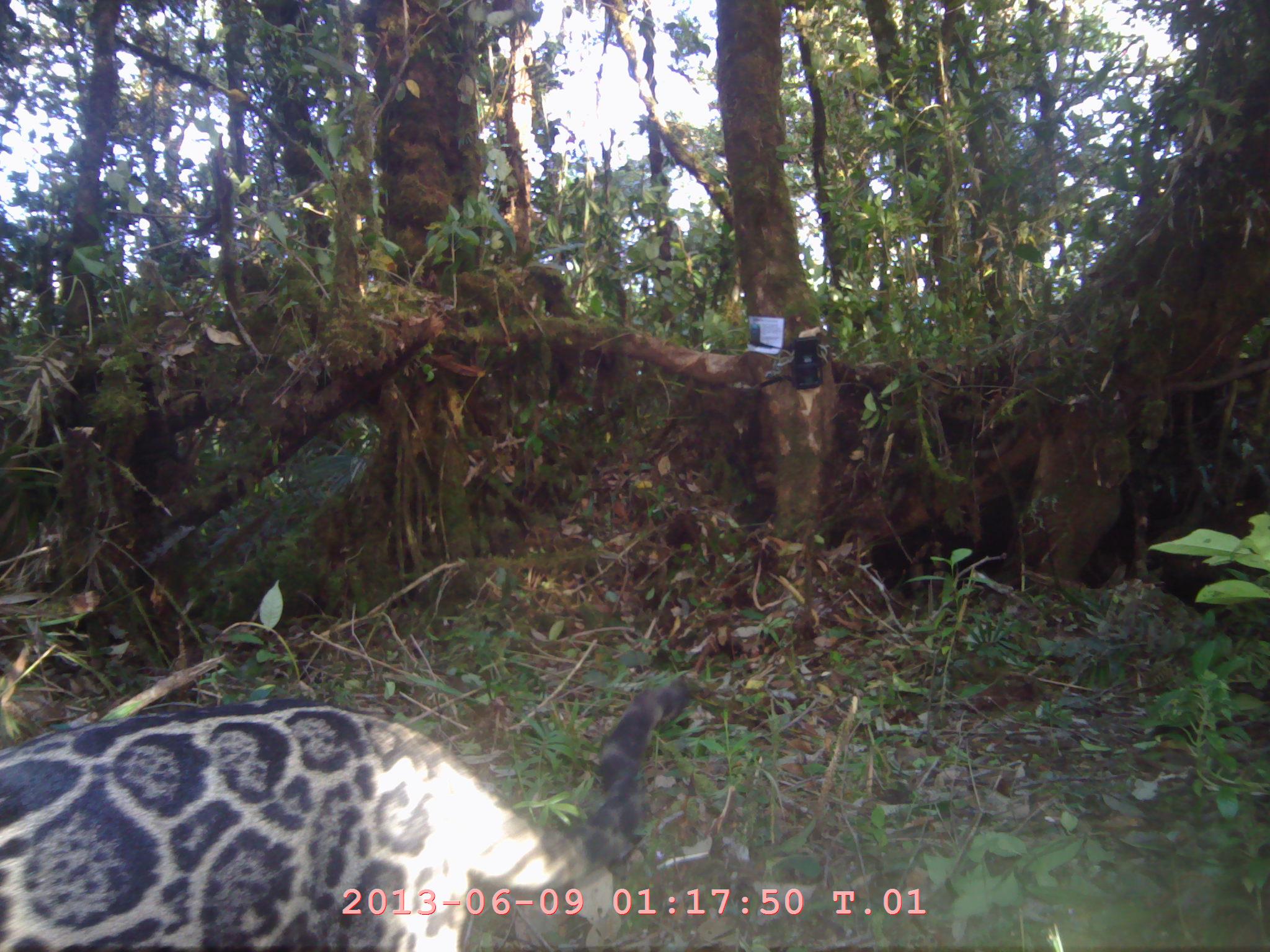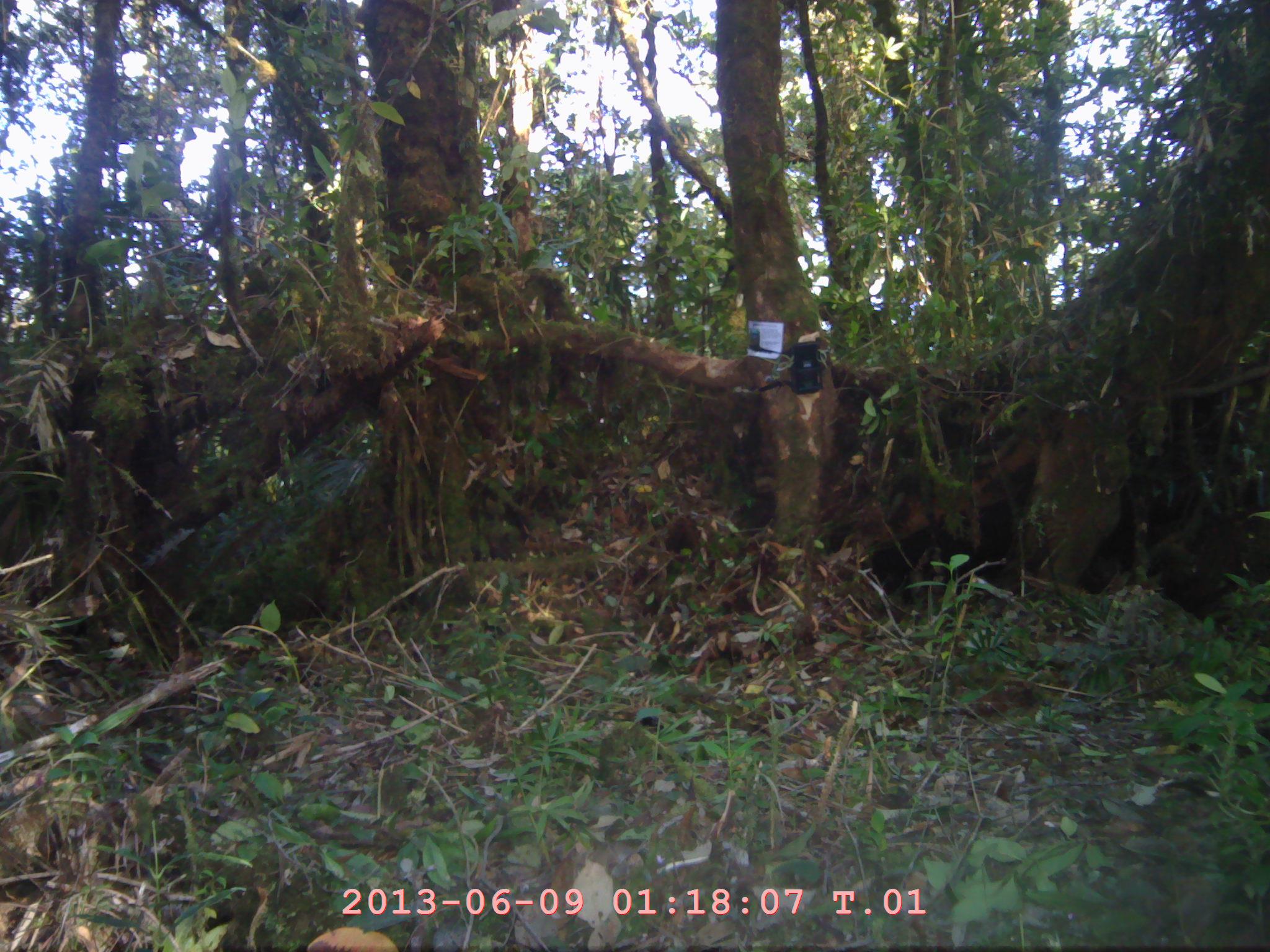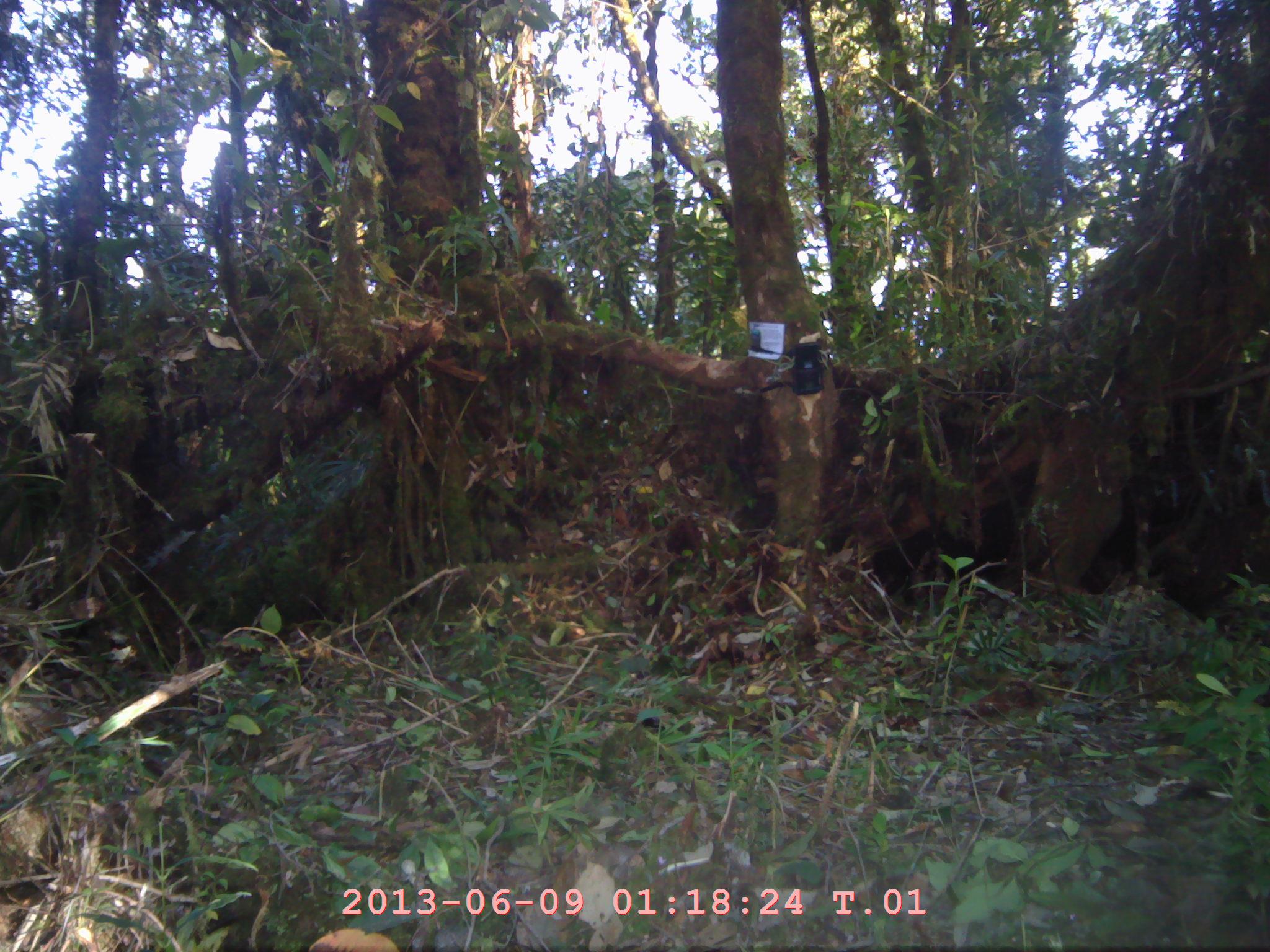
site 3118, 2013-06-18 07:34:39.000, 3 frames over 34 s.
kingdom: Animalia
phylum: Chordata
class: Mammalia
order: Carnivora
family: Felidae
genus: Neofelis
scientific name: Neofelis diardi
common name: sunda clouded leopard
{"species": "Neofelis diardi (sunda clouded leopard)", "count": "1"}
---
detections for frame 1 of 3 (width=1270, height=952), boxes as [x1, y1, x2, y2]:
neofelis diardi: [0, 670, 700, 950]